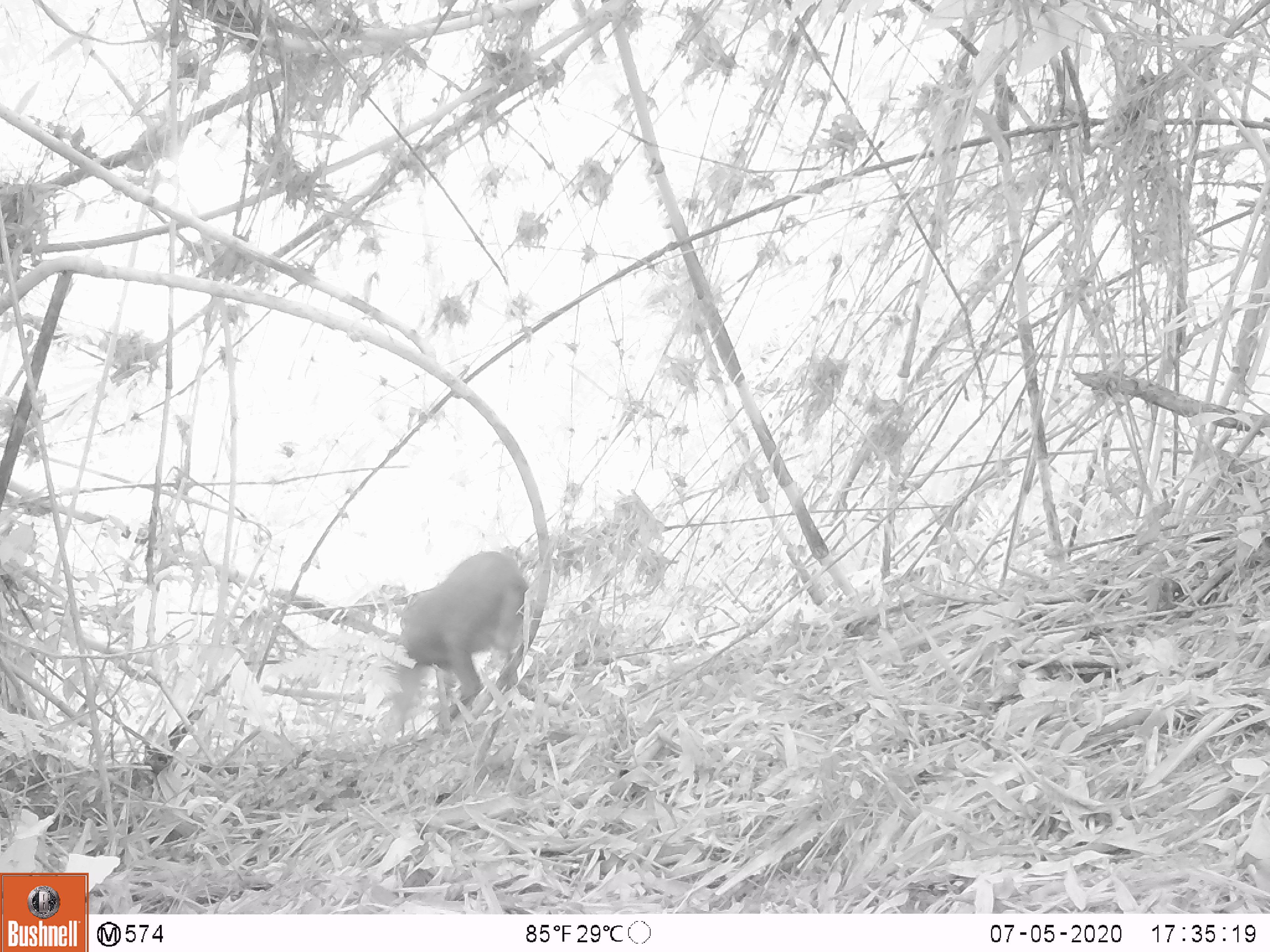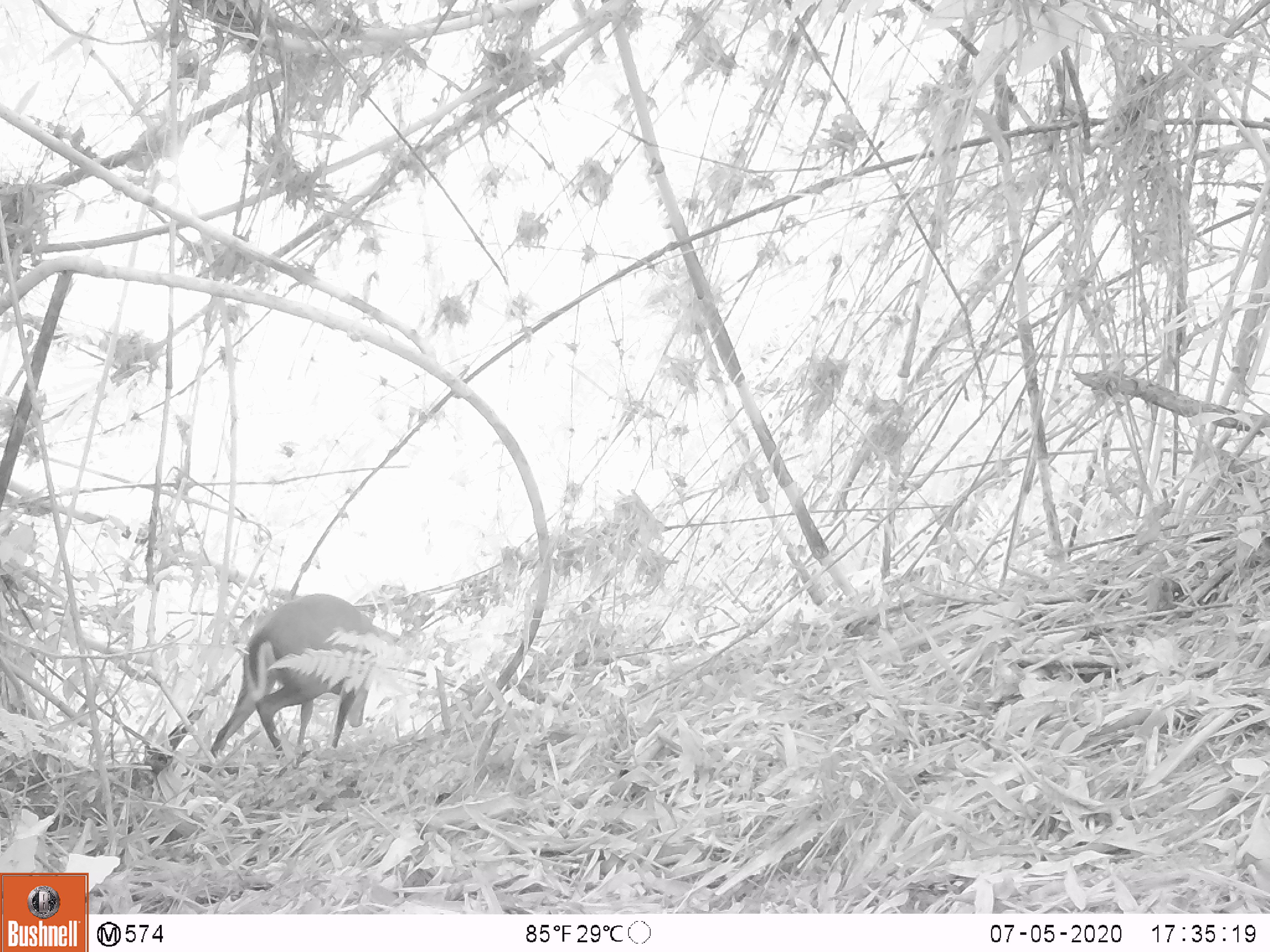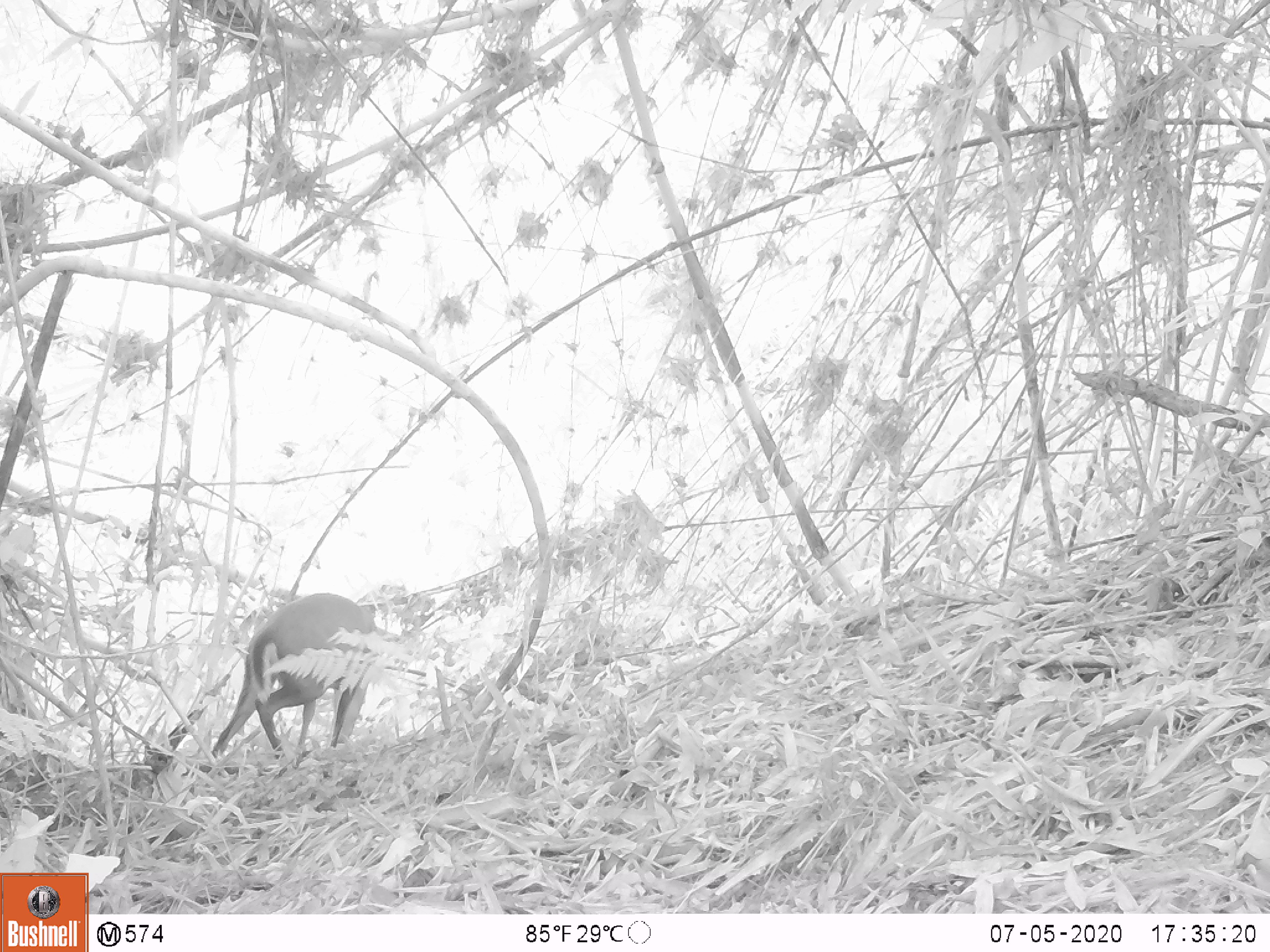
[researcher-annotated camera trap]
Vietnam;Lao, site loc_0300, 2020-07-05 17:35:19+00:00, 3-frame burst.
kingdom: Animalia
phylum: Chordata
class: Mammalia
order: Artiodactyla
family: Cervidae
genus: Muntiacus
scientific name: Muntiacus rooseveltorum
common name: roosevelt's muntjac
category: roosevelts muntjac group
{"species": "roosevelts muntjac group (roosevelt's muntjac) (Muntiacus rooseveltorum)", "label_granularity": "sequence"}